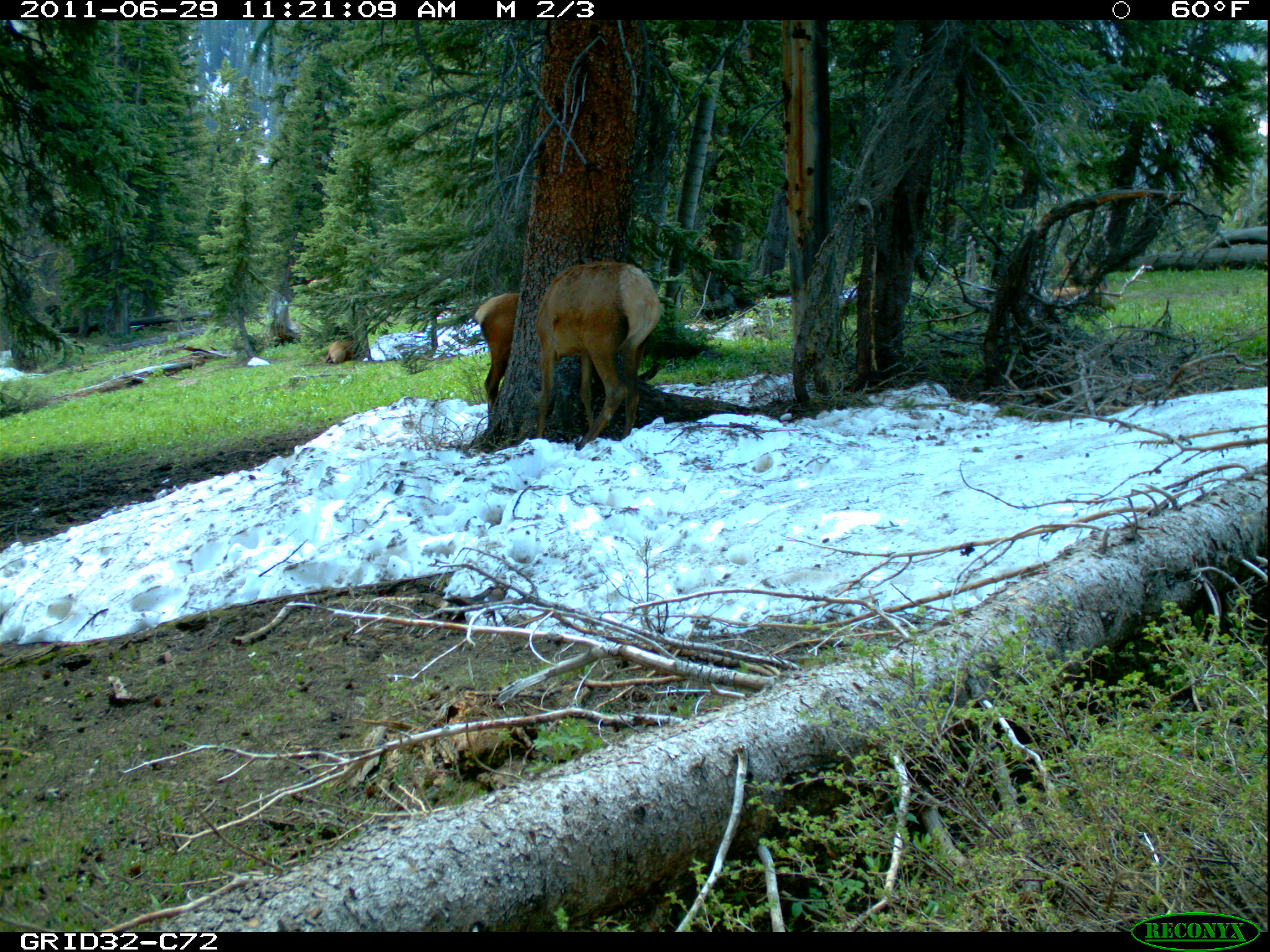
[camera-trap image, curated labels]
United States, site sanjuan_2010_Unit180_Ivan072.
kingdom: Animalia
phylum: Chordata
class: Mammalia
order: Artiodactyla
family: Cervidae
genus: Cervus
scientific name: Cervus elaphus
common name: red deer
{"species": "Cervus elaphus (red deer)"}